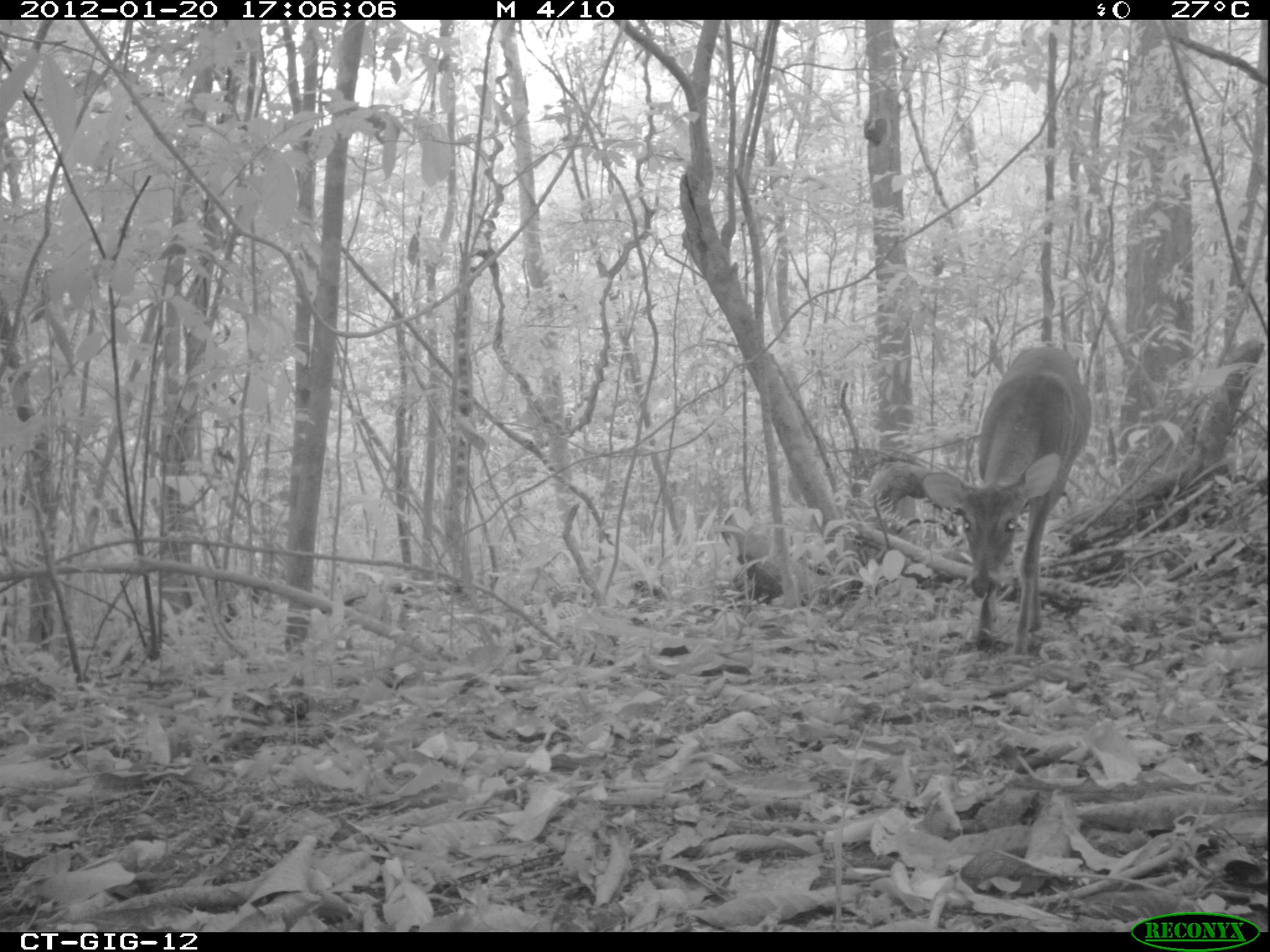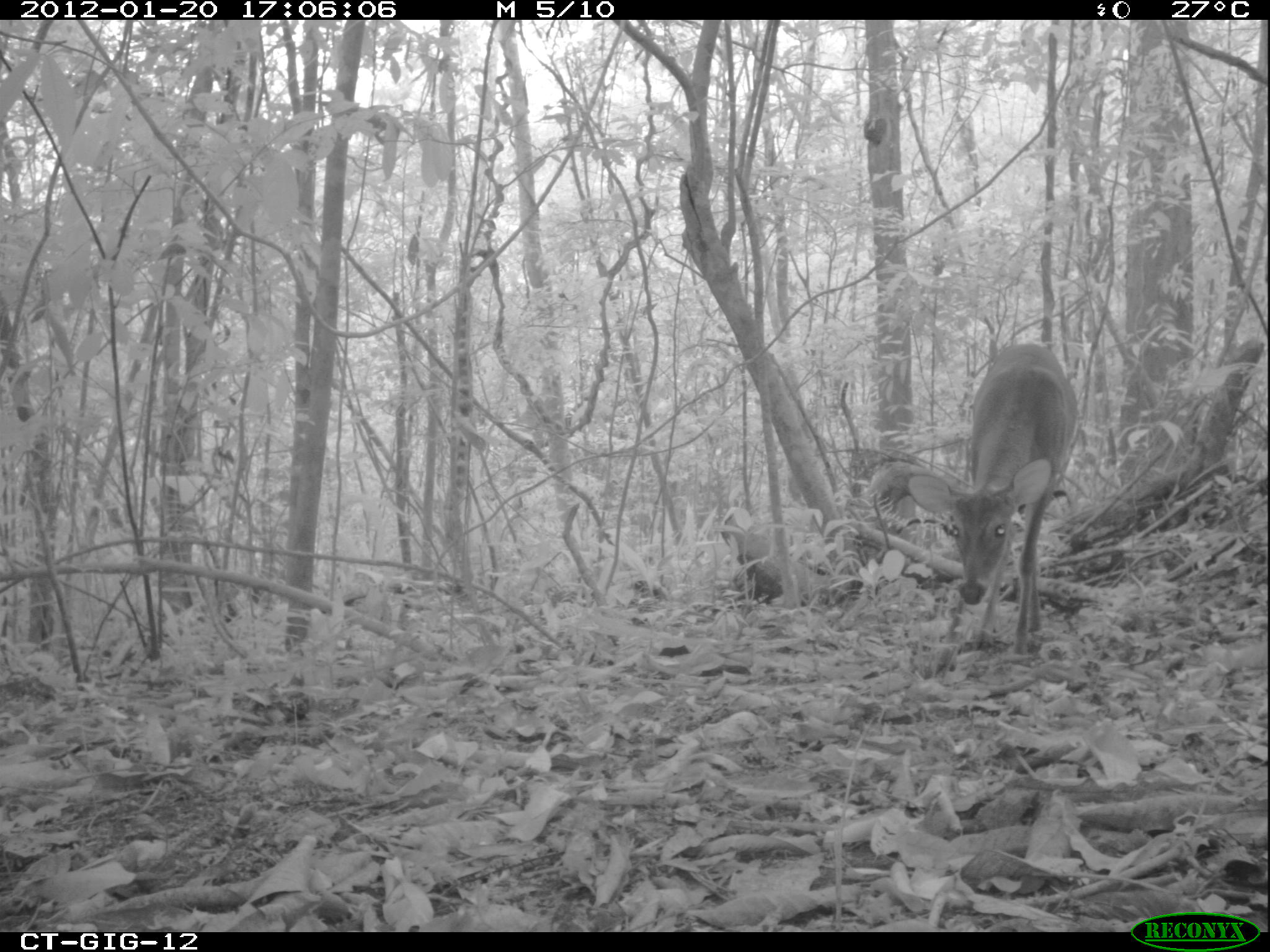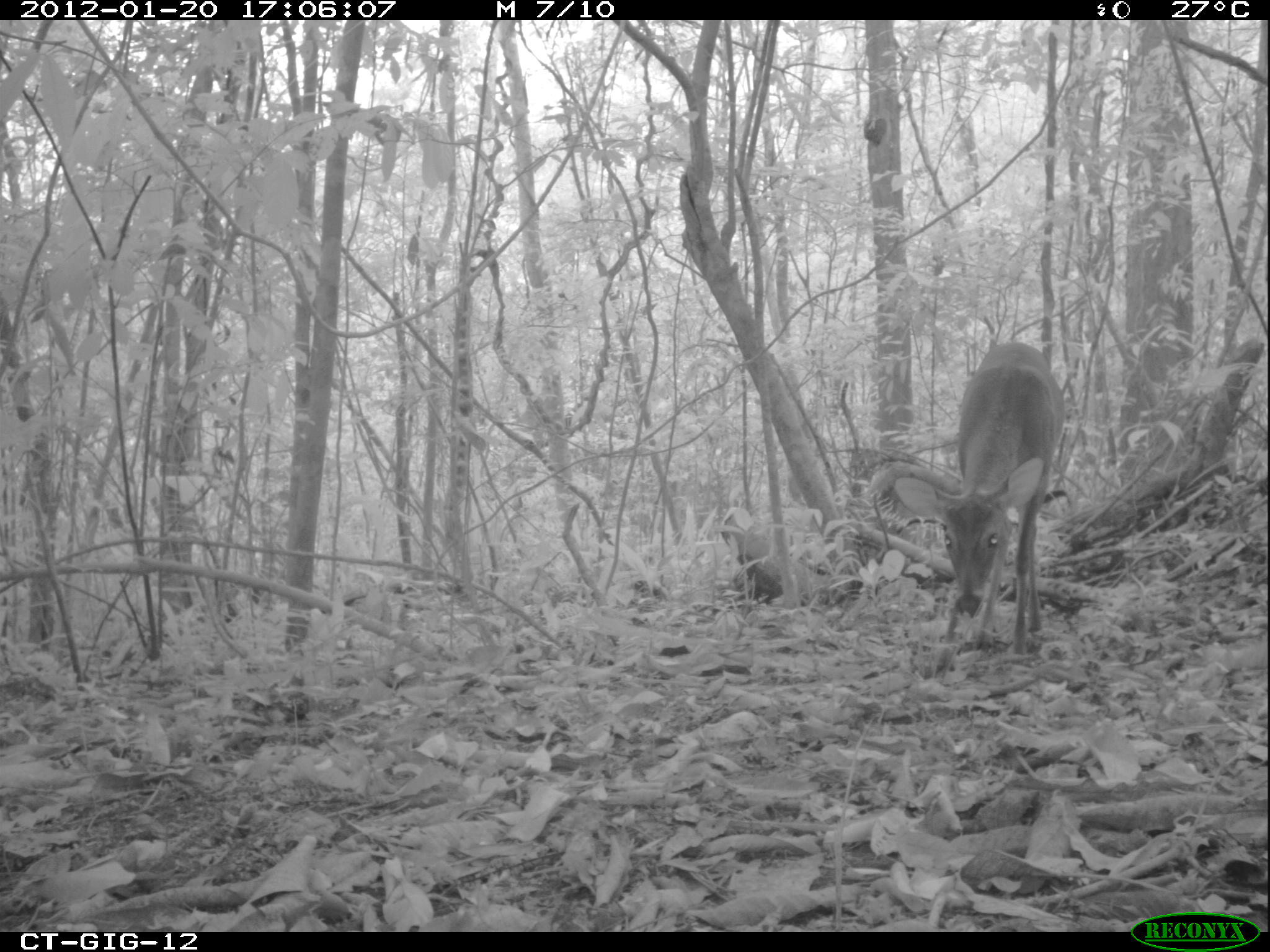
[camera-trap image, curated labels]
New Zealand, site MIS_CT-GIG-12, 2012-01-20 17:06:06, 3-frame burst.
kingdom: Animalia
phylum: Chordata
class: Mammalia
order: Artiodactyla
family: Cervidae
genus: Odocoileus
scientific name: Odocoileus virginianus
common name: white-tailed deer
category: white tailed deer